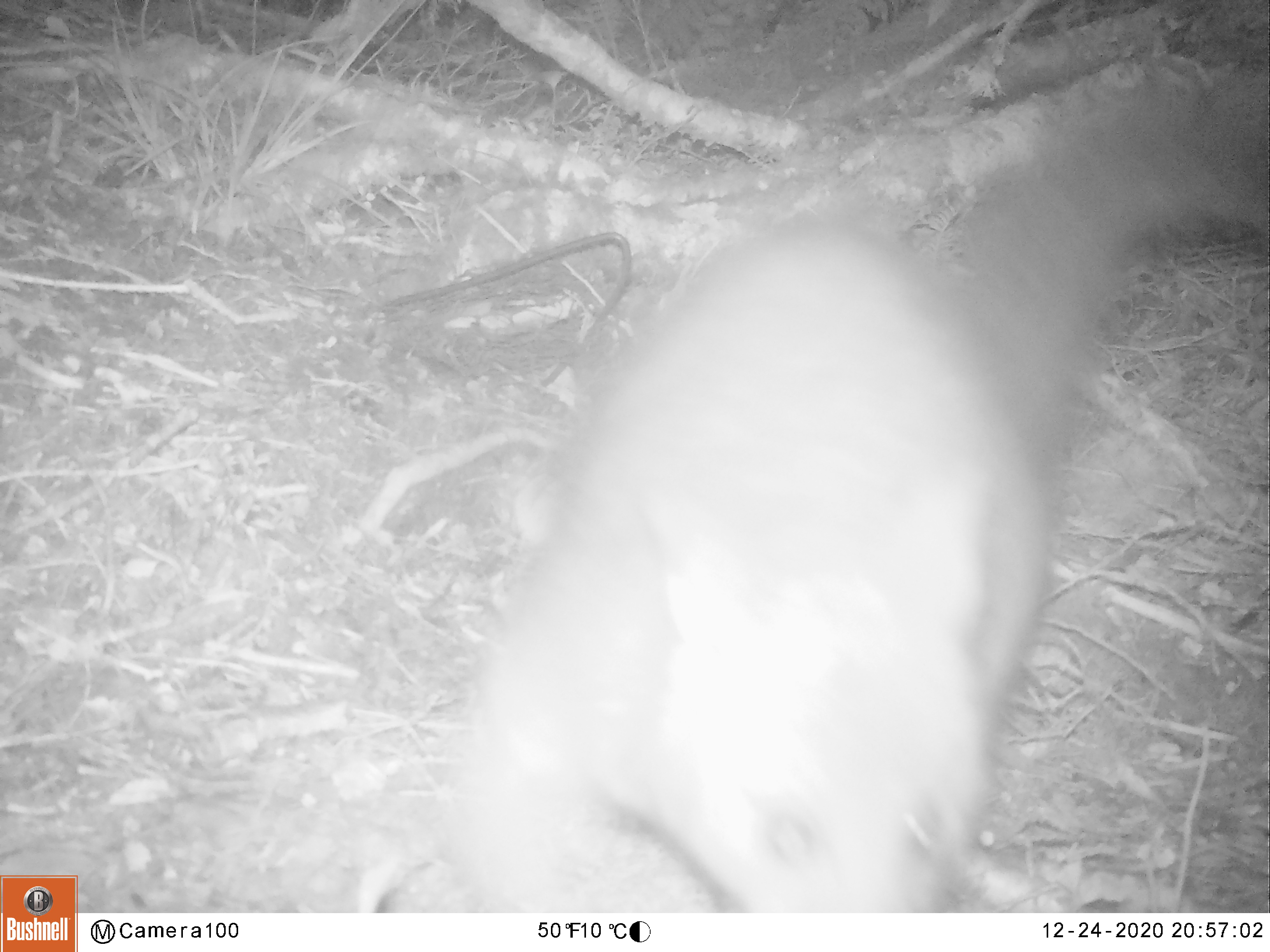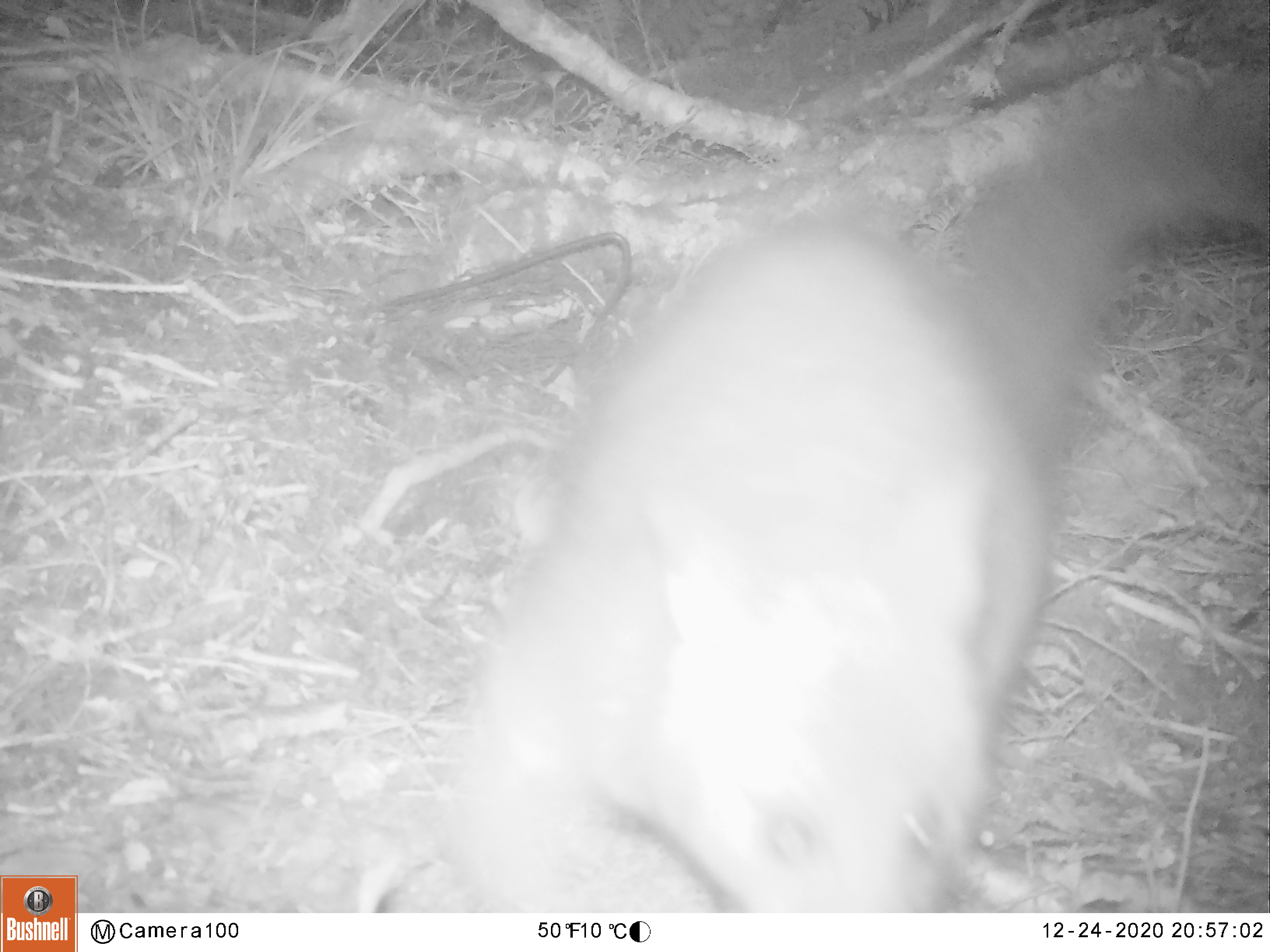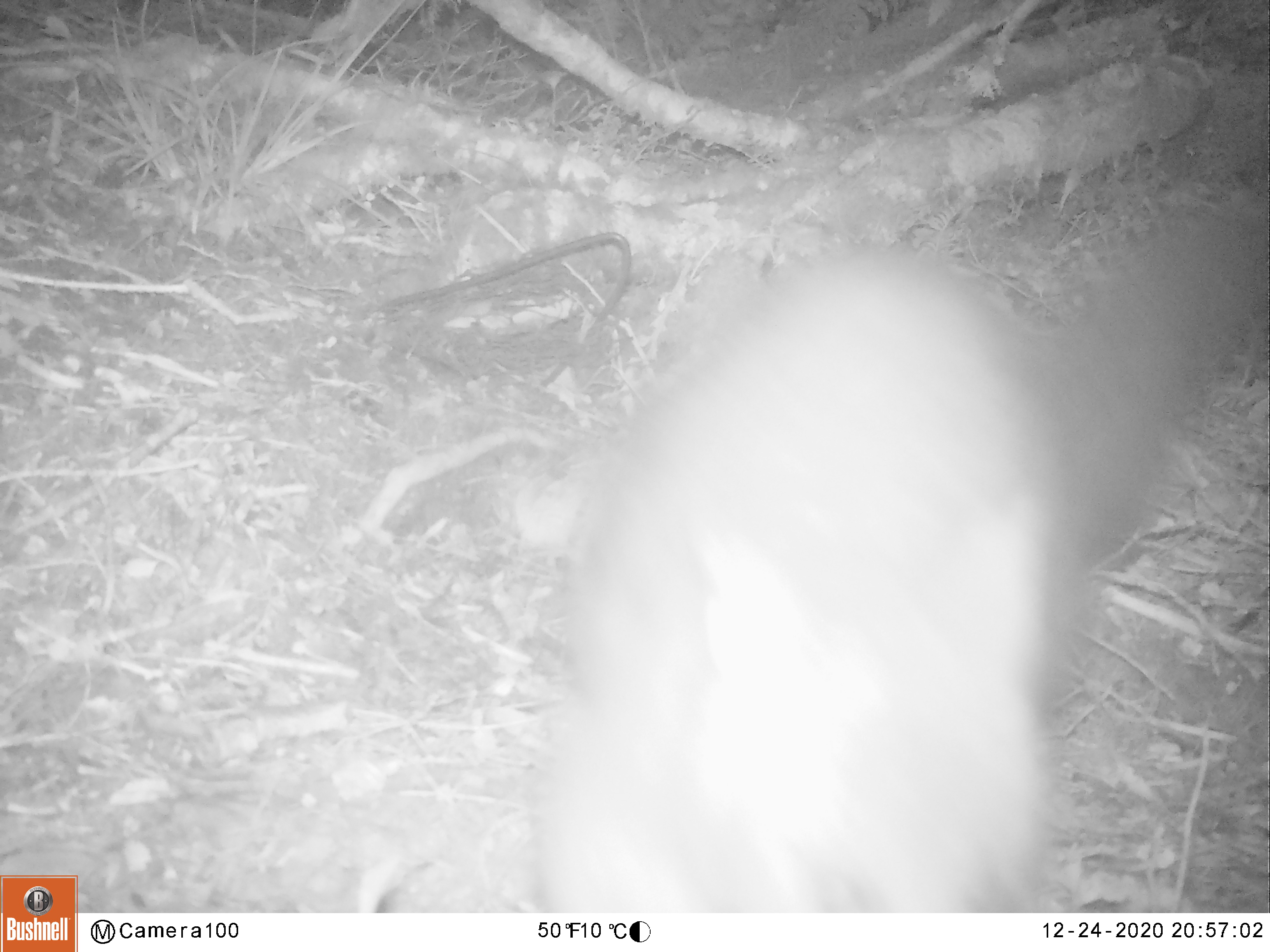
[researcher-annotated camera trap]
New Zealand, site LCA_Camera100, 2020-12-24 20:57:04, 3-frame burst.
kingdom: Animalia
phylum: Chordata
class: Mammalia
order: Diprotodontia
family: Phalangeridae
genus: Trichosurus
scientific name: Trichosurus vulpecula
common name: common brushtail possum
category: possum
Possum (common brushtail possum) (Trichosurus vulpecula).